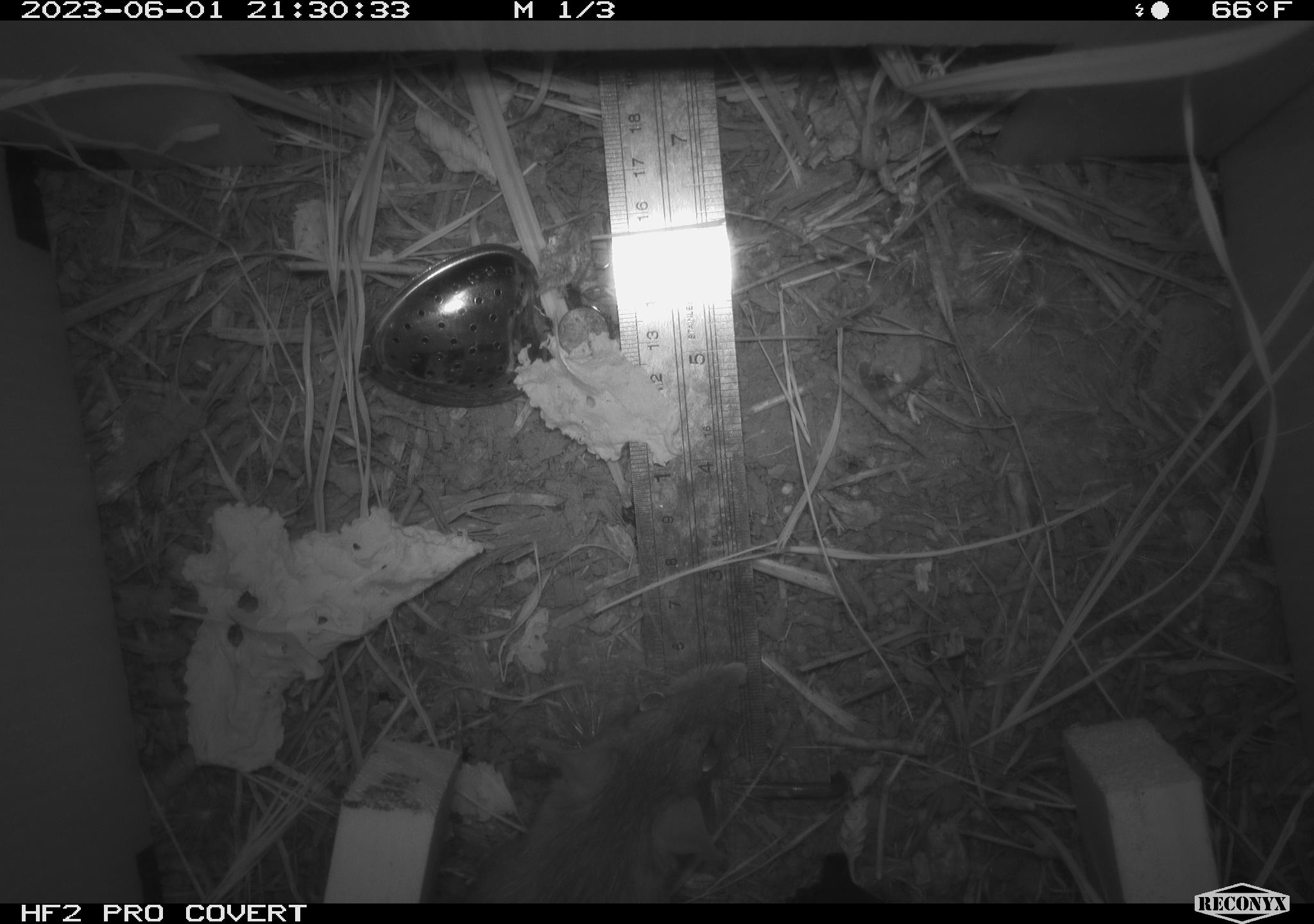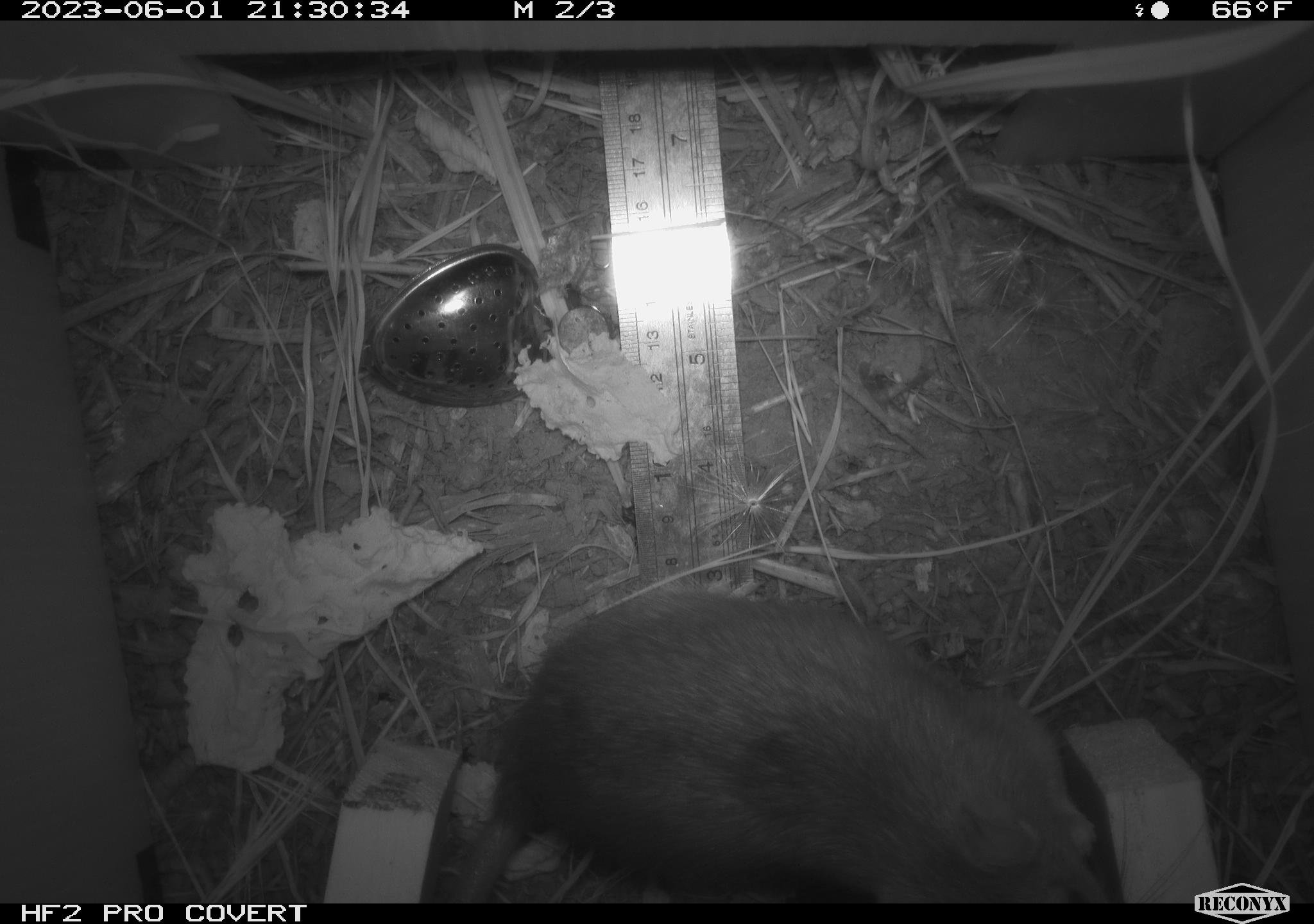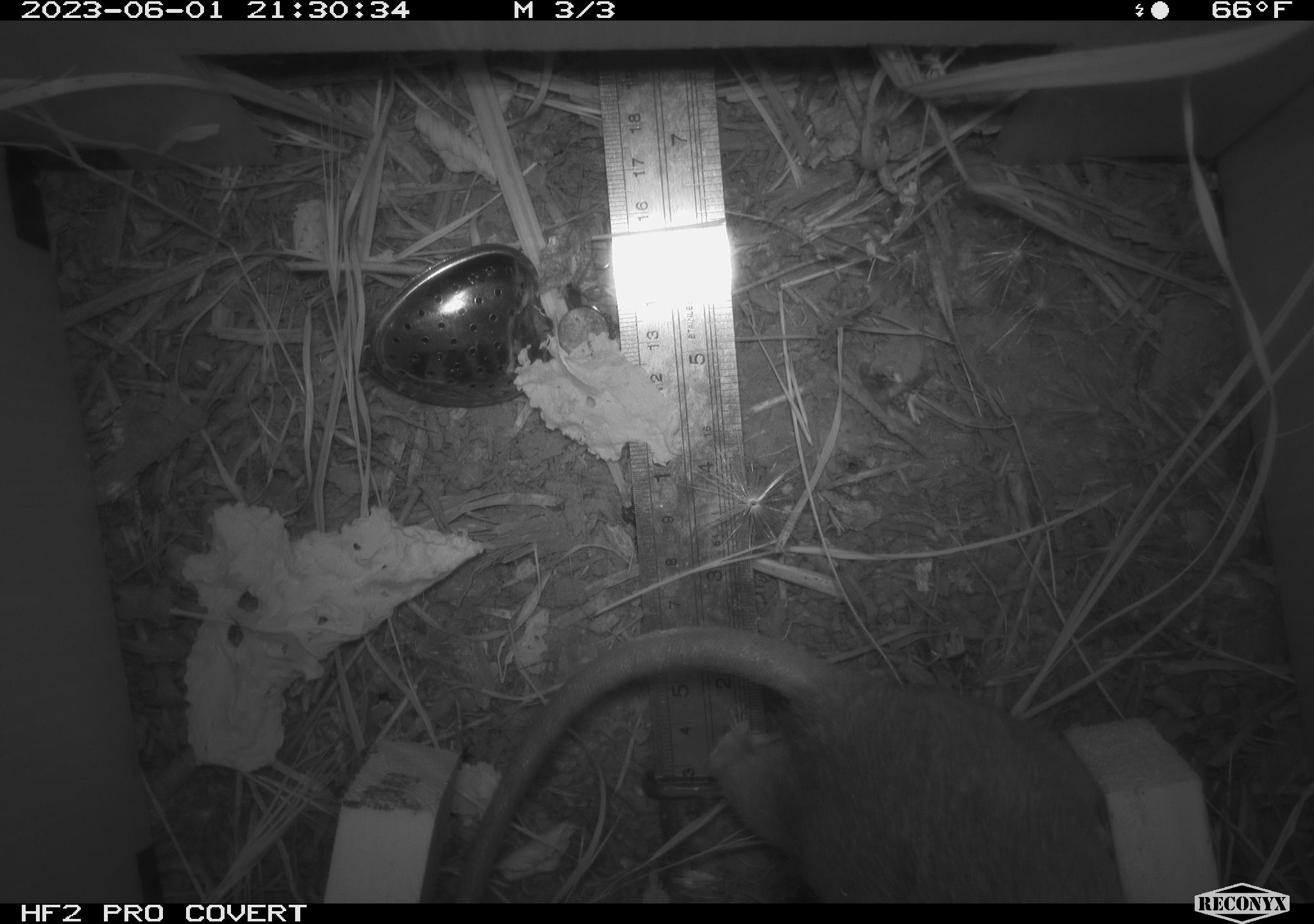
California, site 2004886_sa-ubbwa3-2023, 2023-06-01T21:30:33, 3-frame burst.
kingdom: Animalia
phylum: Chordata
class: Mammalia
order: Rodentia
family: Muridae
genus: Rattus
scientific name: Rattus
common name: rat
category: rattus species